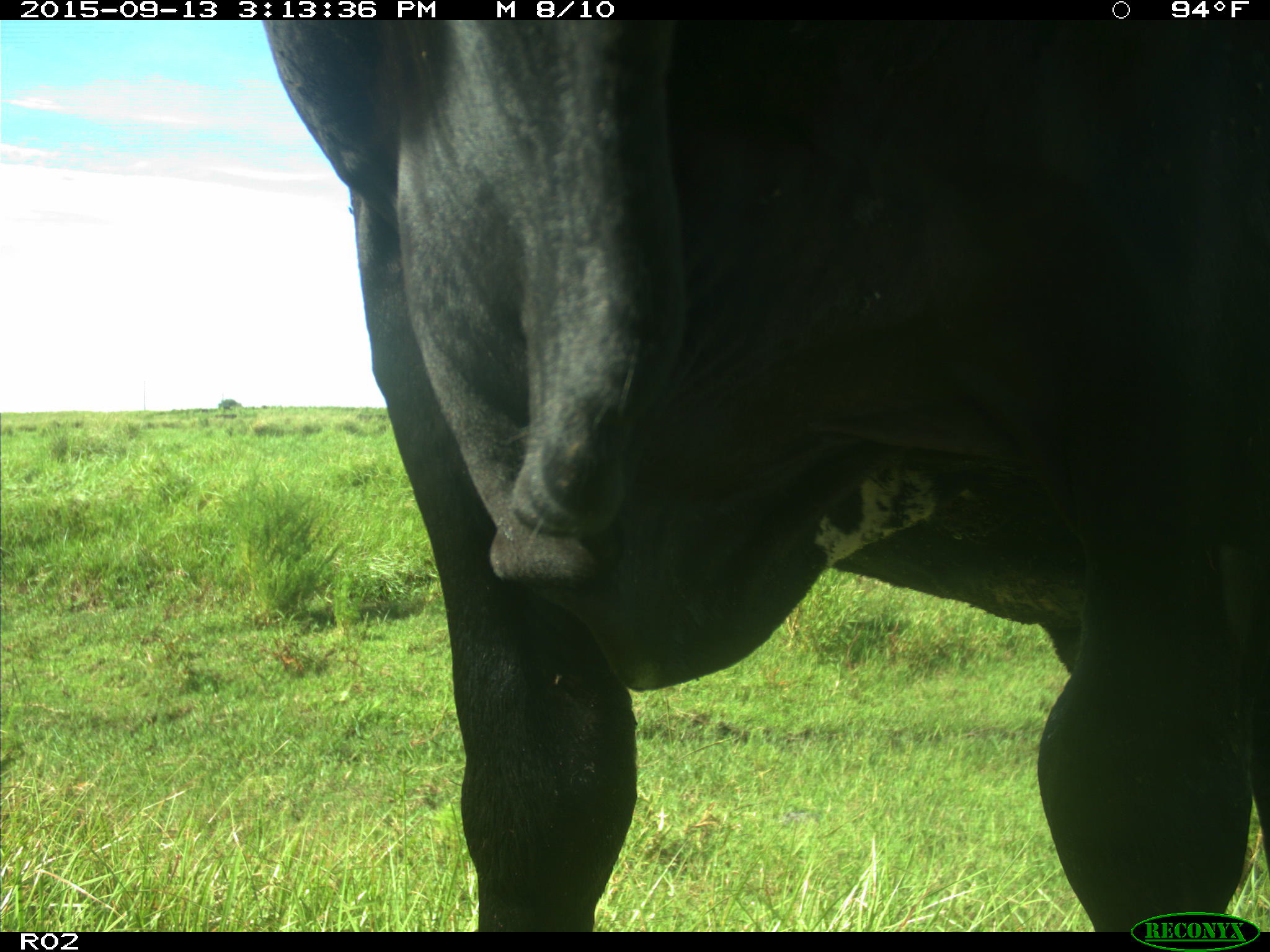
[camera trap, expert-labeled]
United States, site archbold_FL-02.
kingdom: Animalia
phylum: Chordata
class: Mammalia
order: Artiodactyla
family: Bovidae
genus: Bos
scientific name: Bos taurus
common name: domestic cow